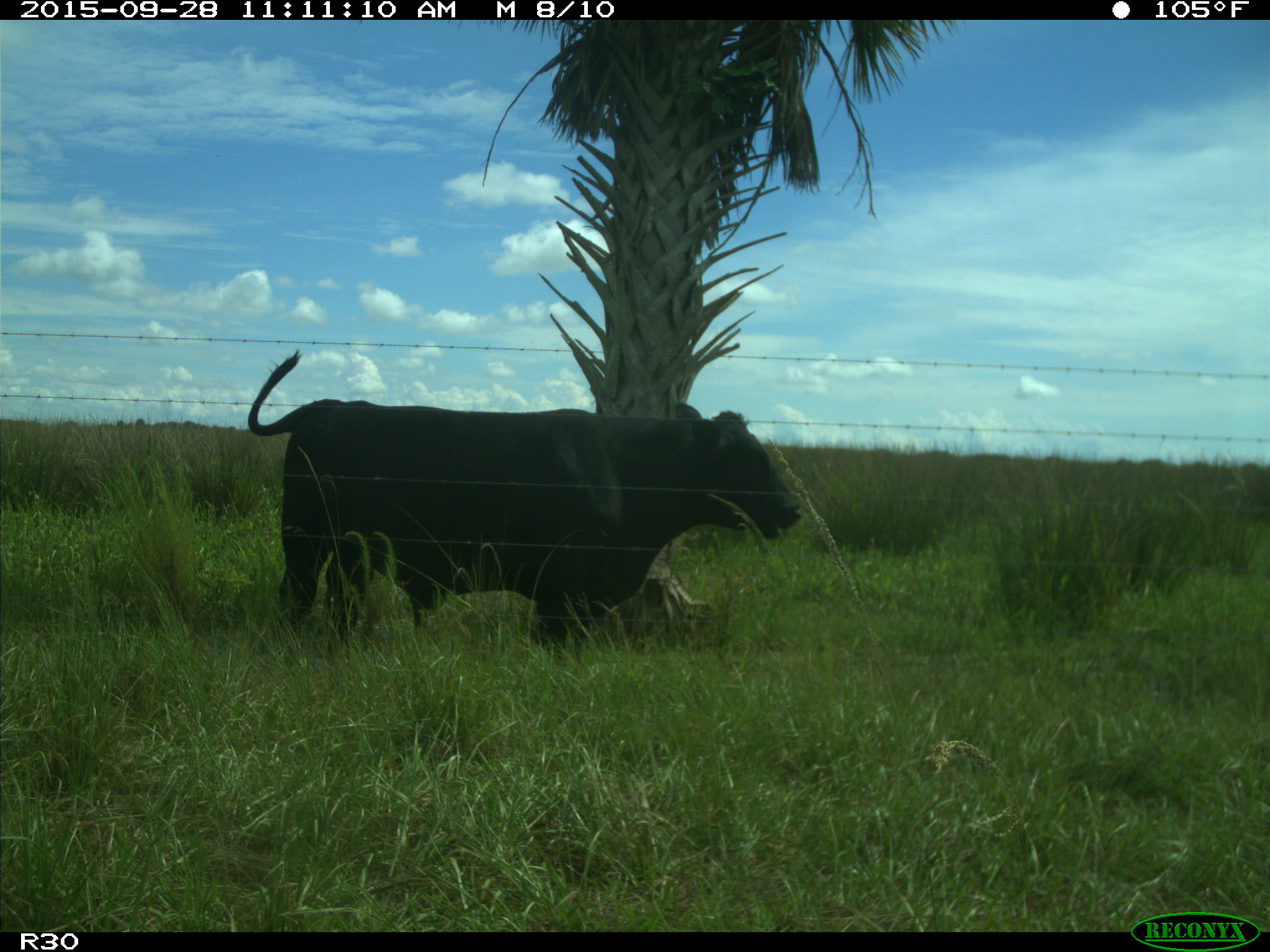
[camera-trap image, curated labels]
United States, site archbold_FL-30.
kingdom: Animalia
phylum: Chordata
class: Mammalia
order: Artiodactyla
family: Bovidae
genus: Bos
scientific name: Bos taurus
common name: domestic cow